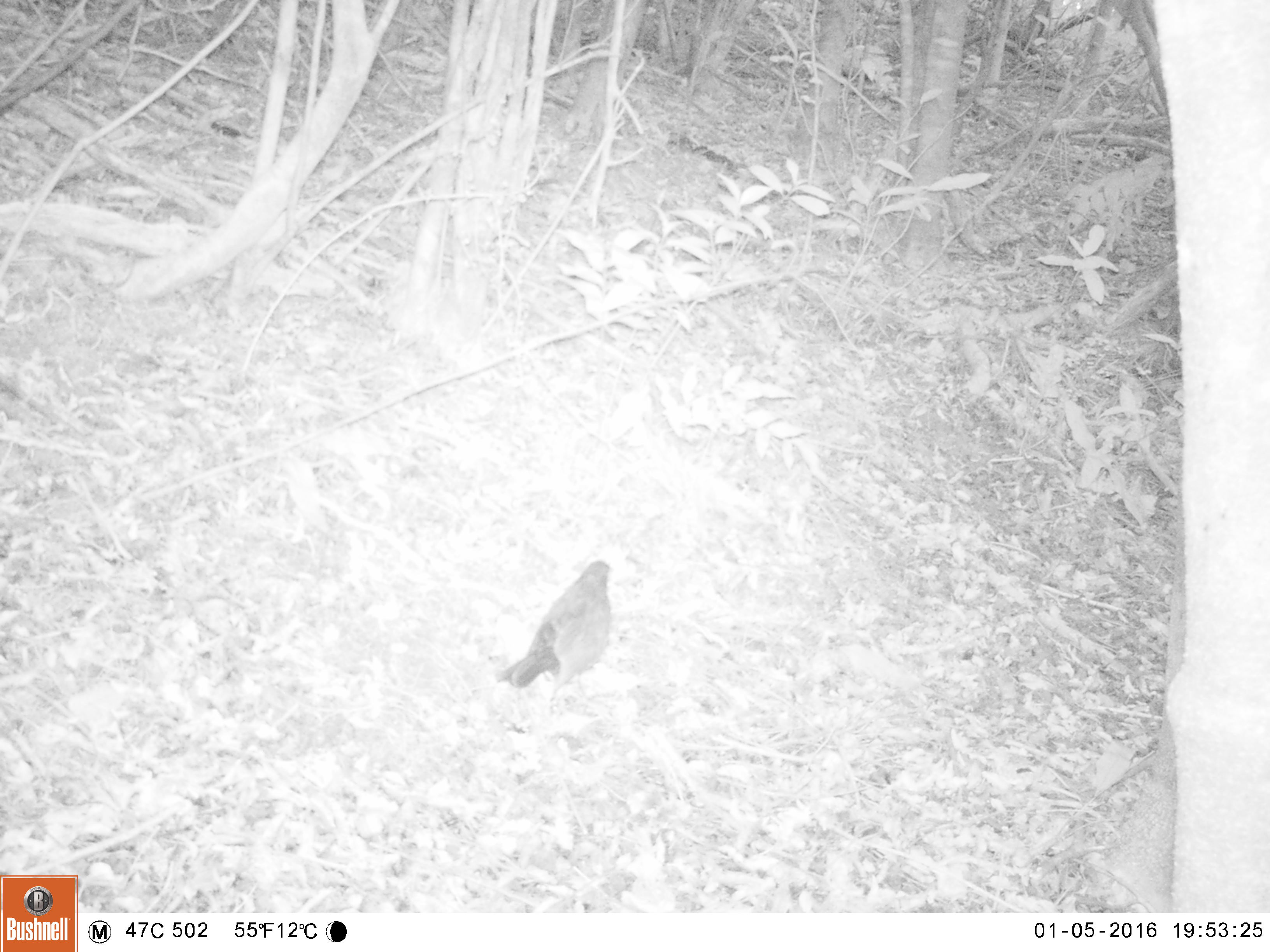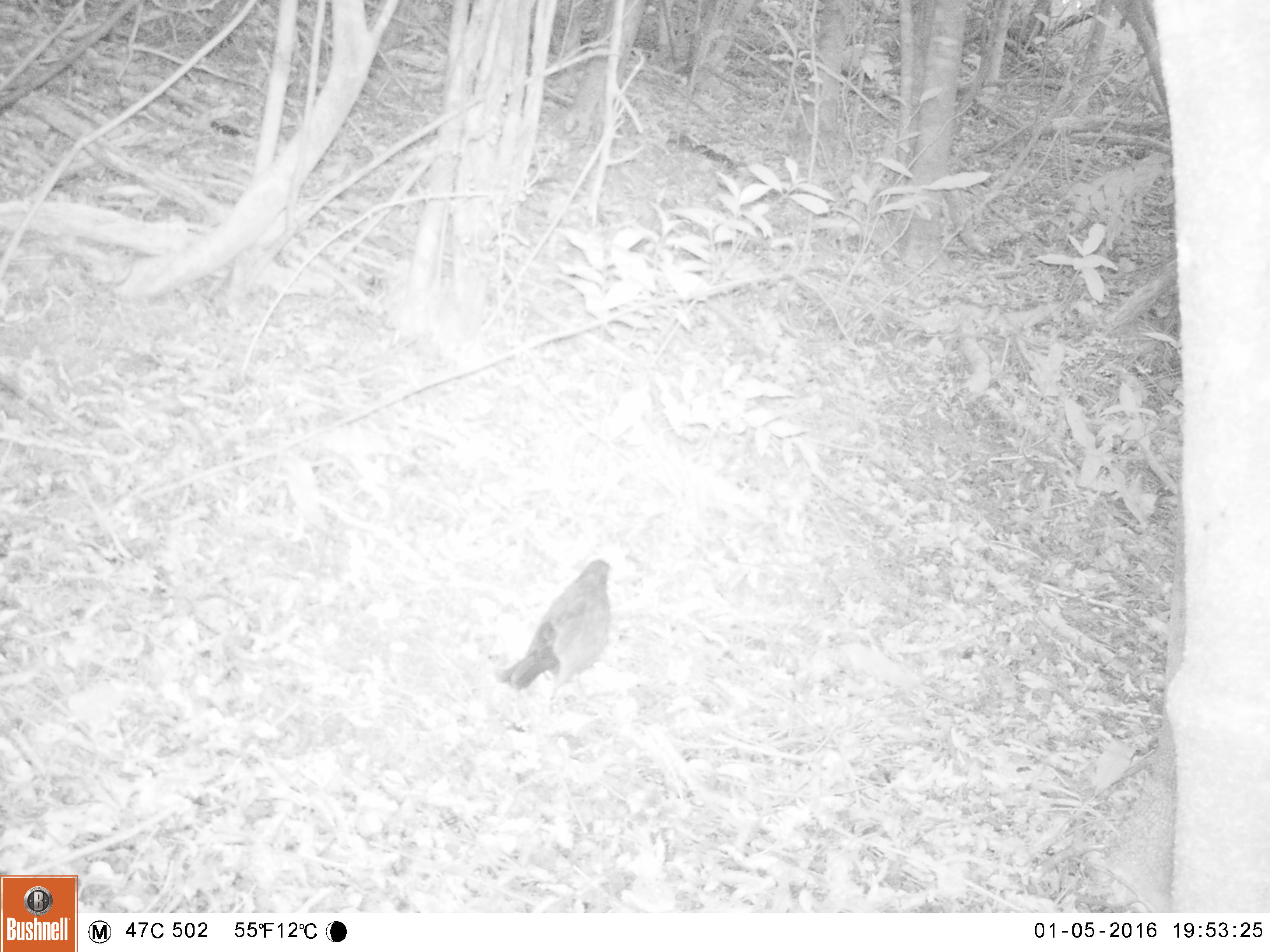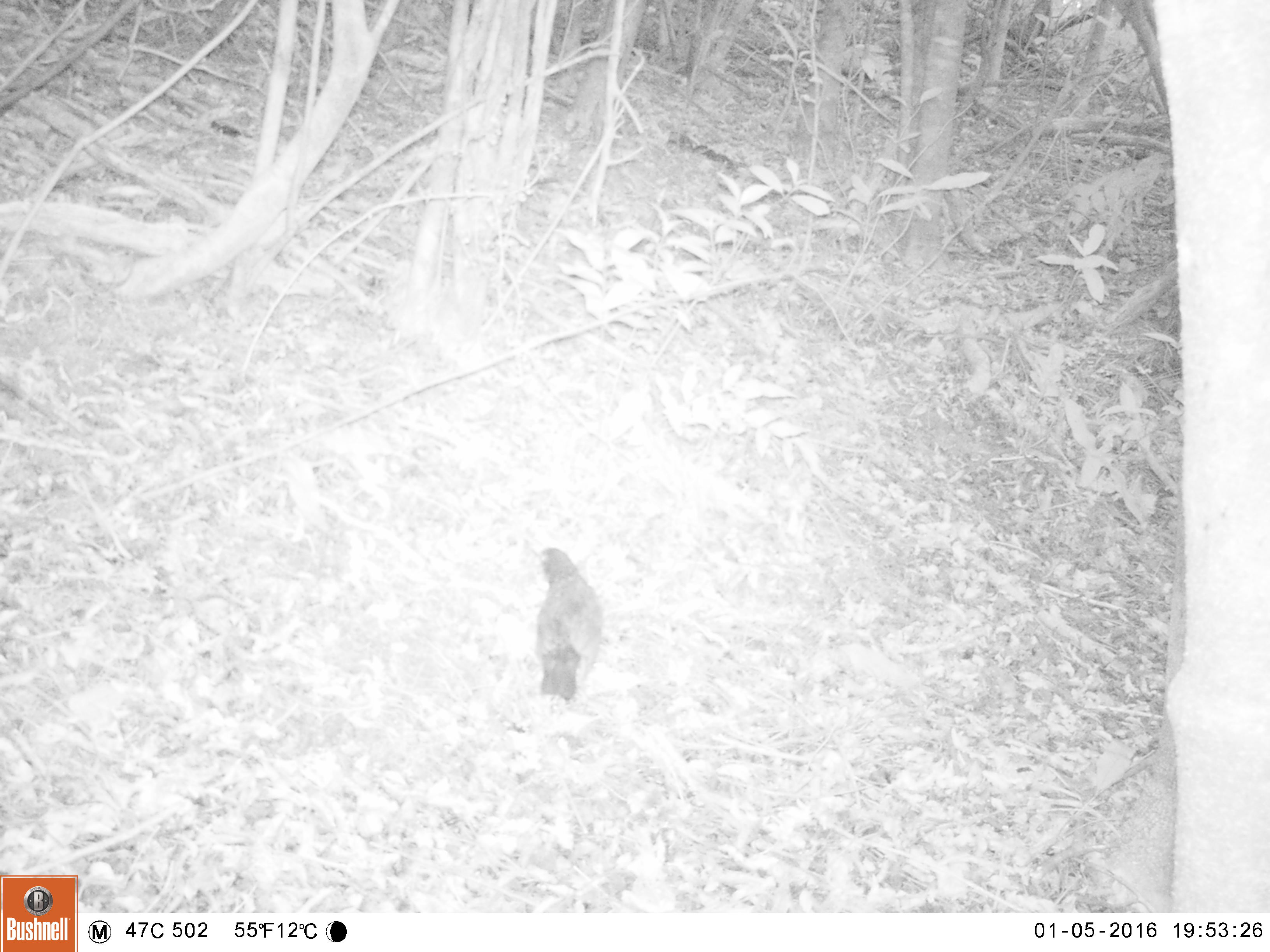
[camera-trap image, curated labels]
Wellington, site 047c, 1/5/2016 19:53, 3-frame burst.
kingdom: Animalia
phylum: Chordata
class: Aves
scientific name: Aves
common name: bird